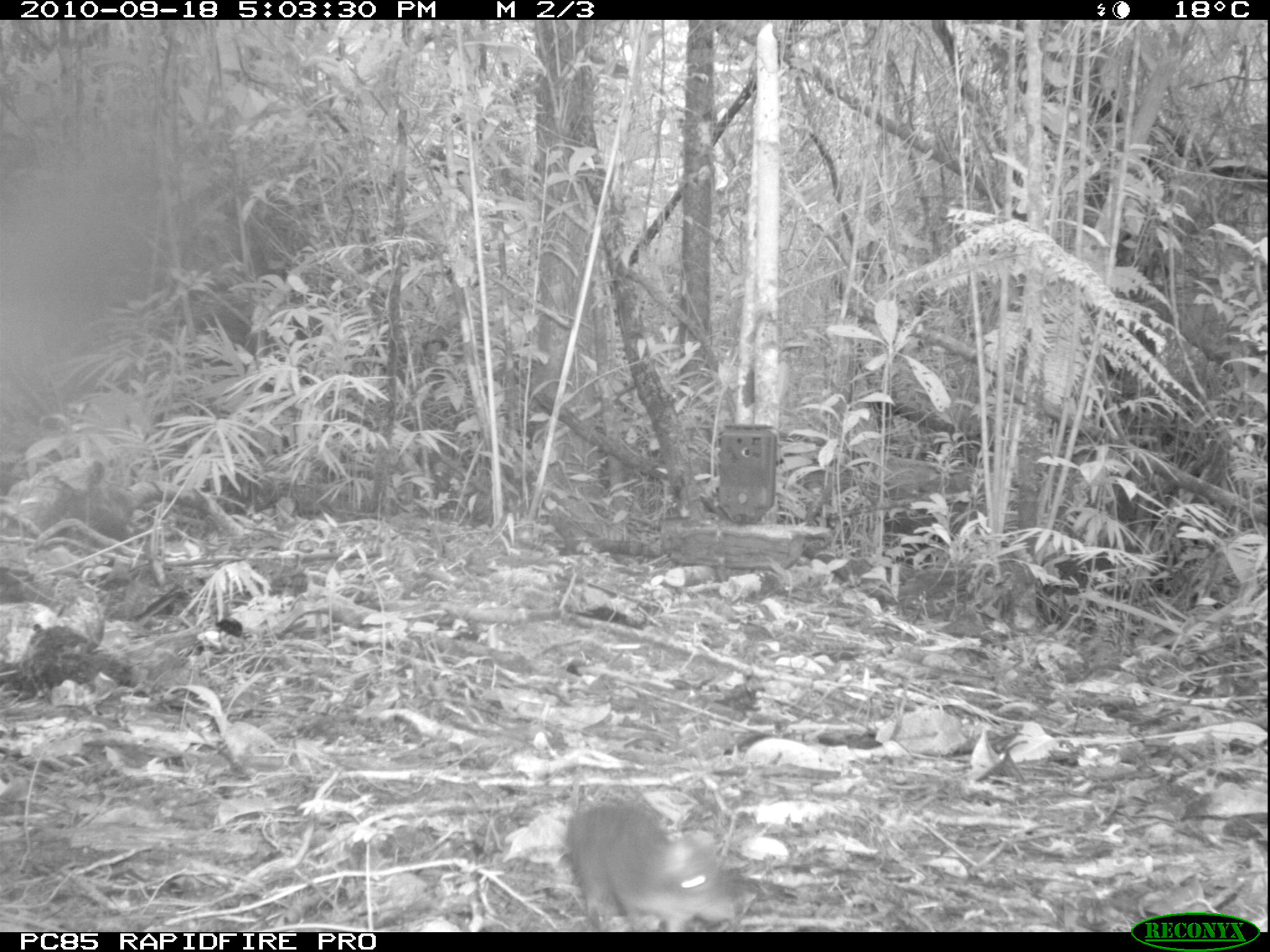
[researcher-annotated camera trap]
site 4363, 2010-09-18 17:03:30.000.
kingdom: Animalia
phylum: Chordata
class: Mammalia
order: Rodentia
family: Muridae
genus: Rattus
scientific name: Rattus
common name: rodent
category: unknown rat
Unknown rat (rodent) (Rattus), count 1.